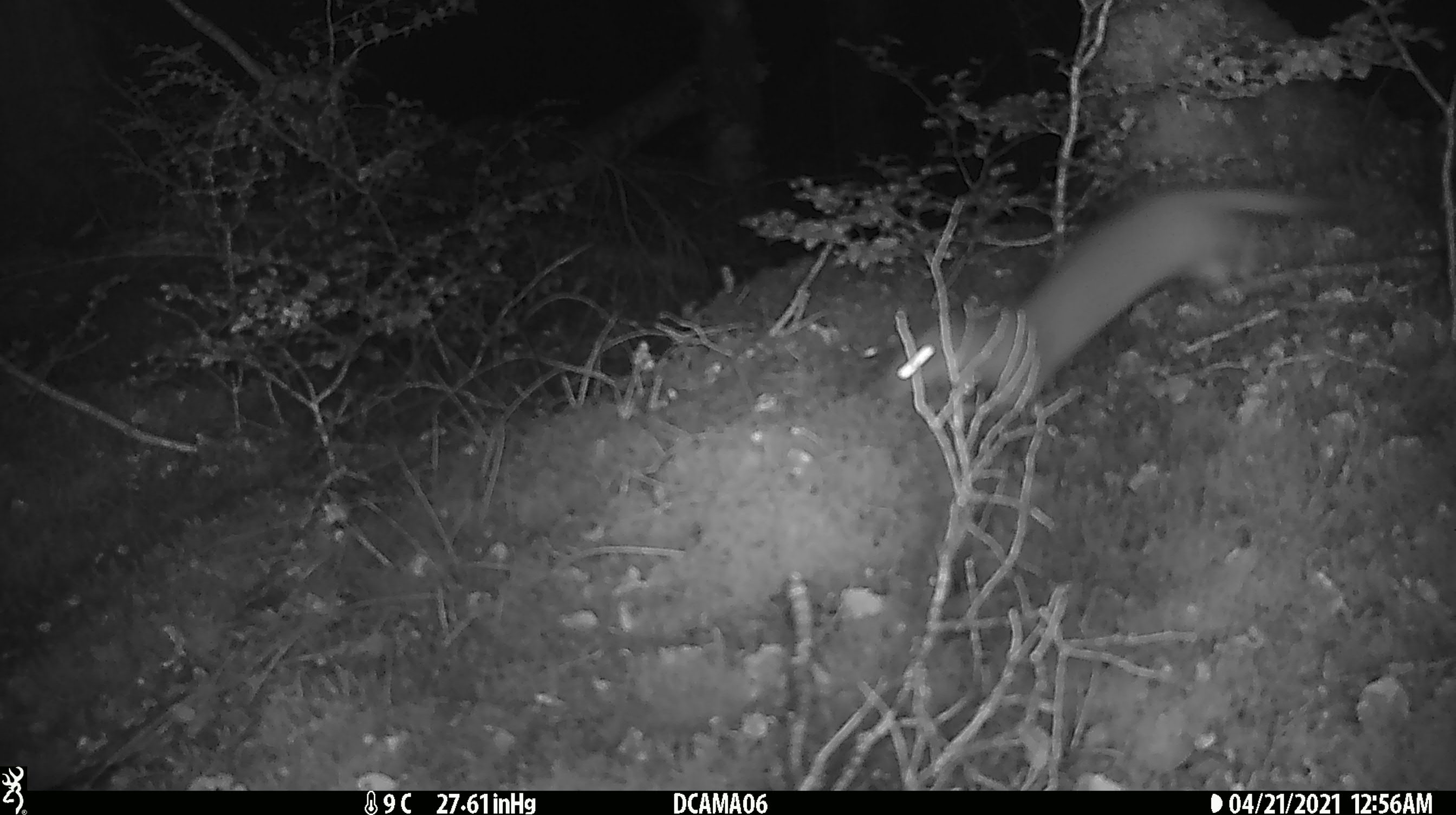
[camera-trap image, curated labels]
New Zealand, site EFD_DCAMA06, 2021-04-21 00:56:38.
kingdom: Animalia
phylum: Chordata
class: Mammalia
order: Carnivora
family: Mustelidae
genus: Mustela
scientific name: Mustela erminea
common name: stoat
Stoat (Mustela erminea).